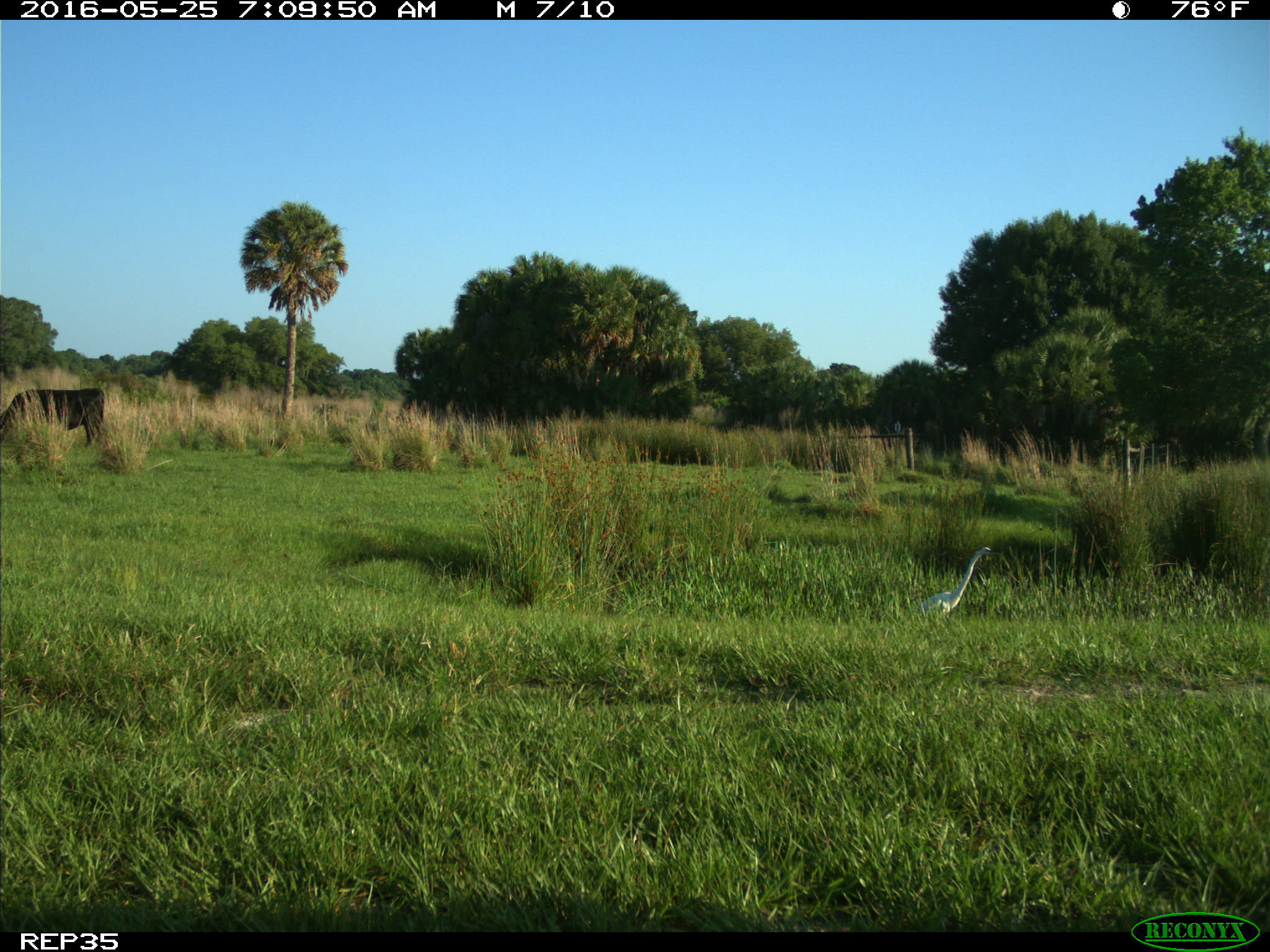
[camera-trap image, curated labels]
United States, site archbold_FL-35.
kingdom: Animalia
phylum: Chordata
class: Mammalia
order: Artiodactyla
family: Bovidae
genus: Bos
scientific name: Bos taurus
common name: domestic cow